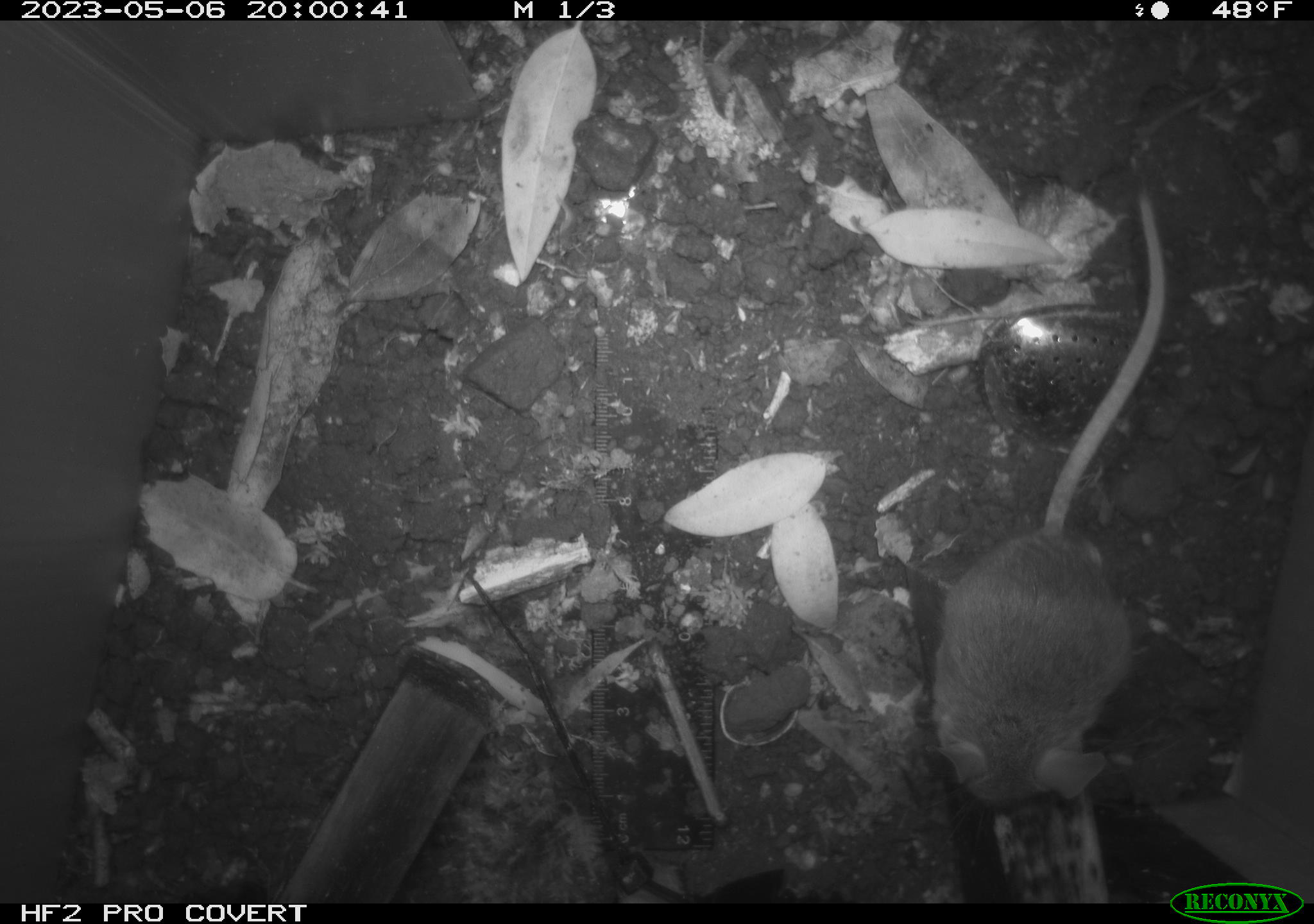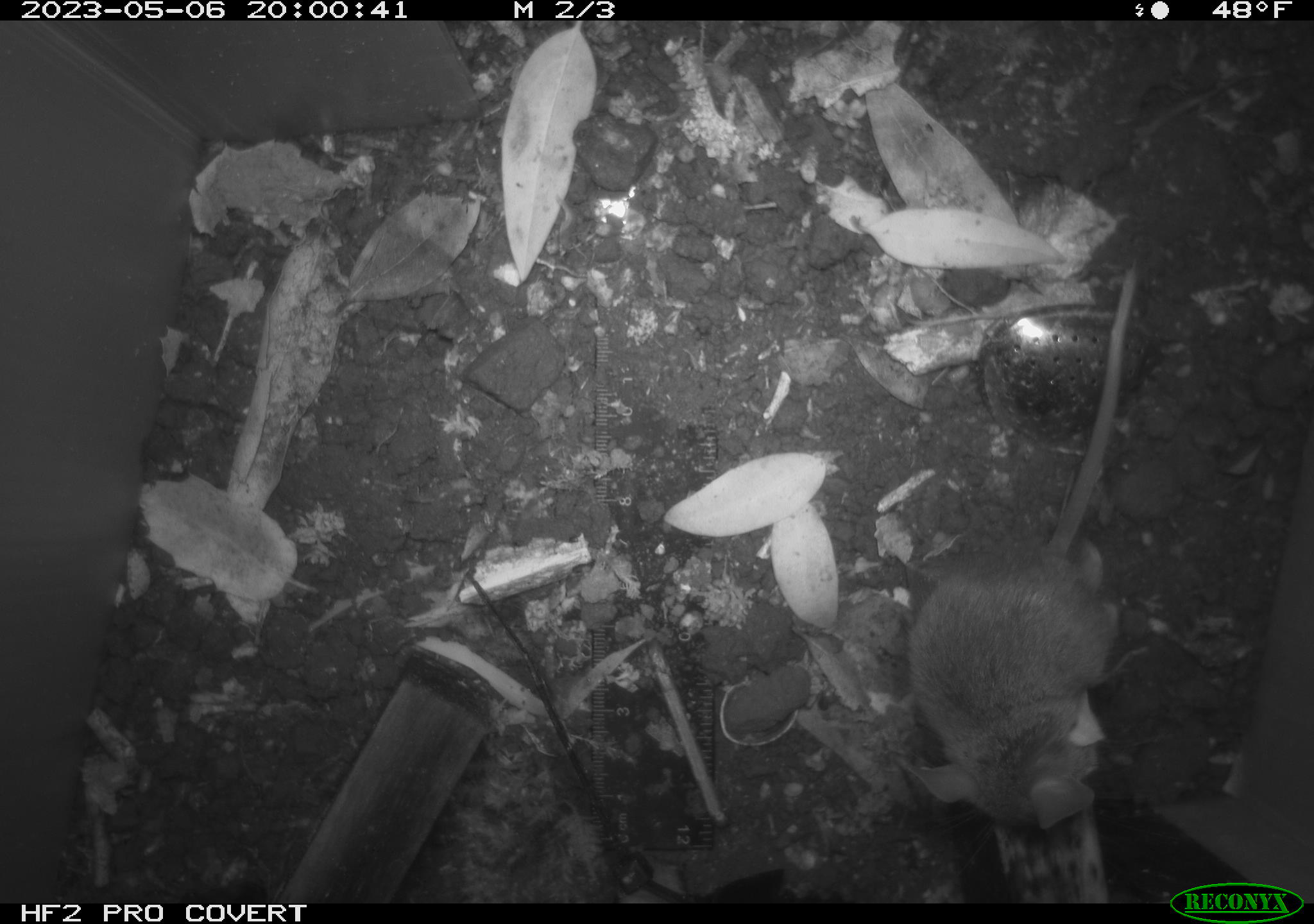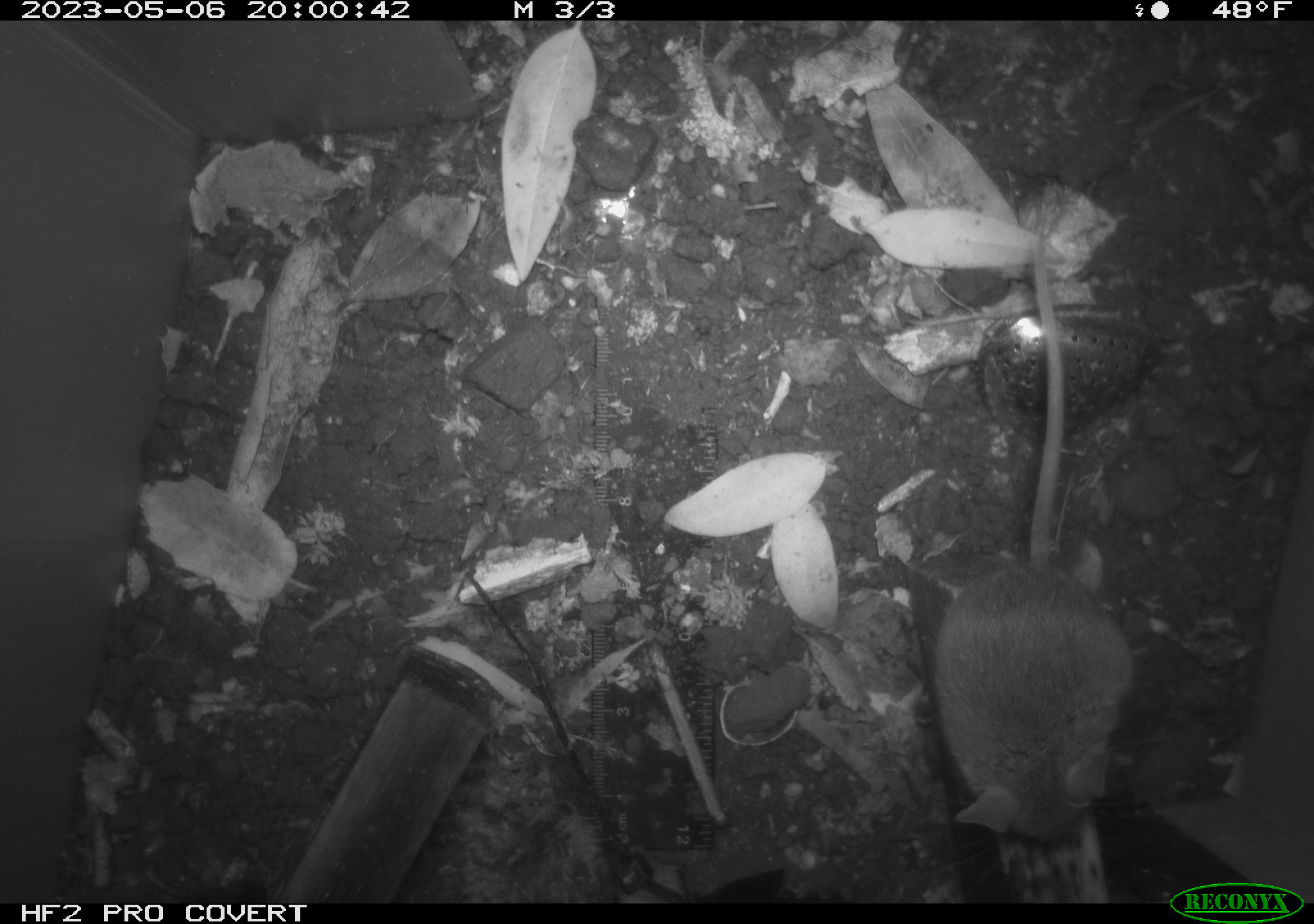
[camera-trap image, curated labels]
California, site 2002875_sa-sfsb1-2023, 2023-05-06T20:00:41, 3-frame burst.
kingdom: Animalia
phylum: Chordata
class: Mammalia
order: Rodentia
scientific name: Rodentia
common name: mouse species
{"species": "mouse species (Rodentia)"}